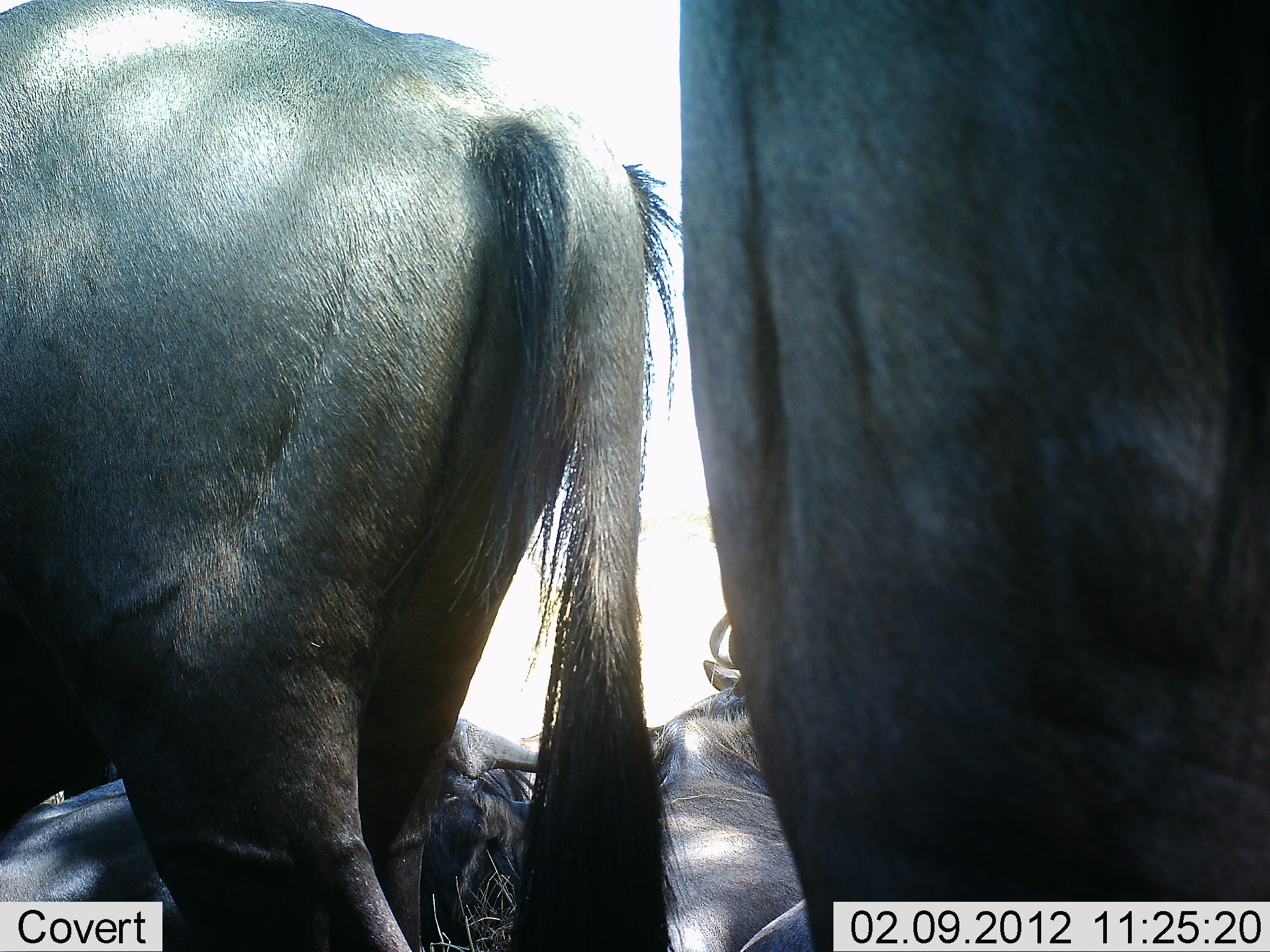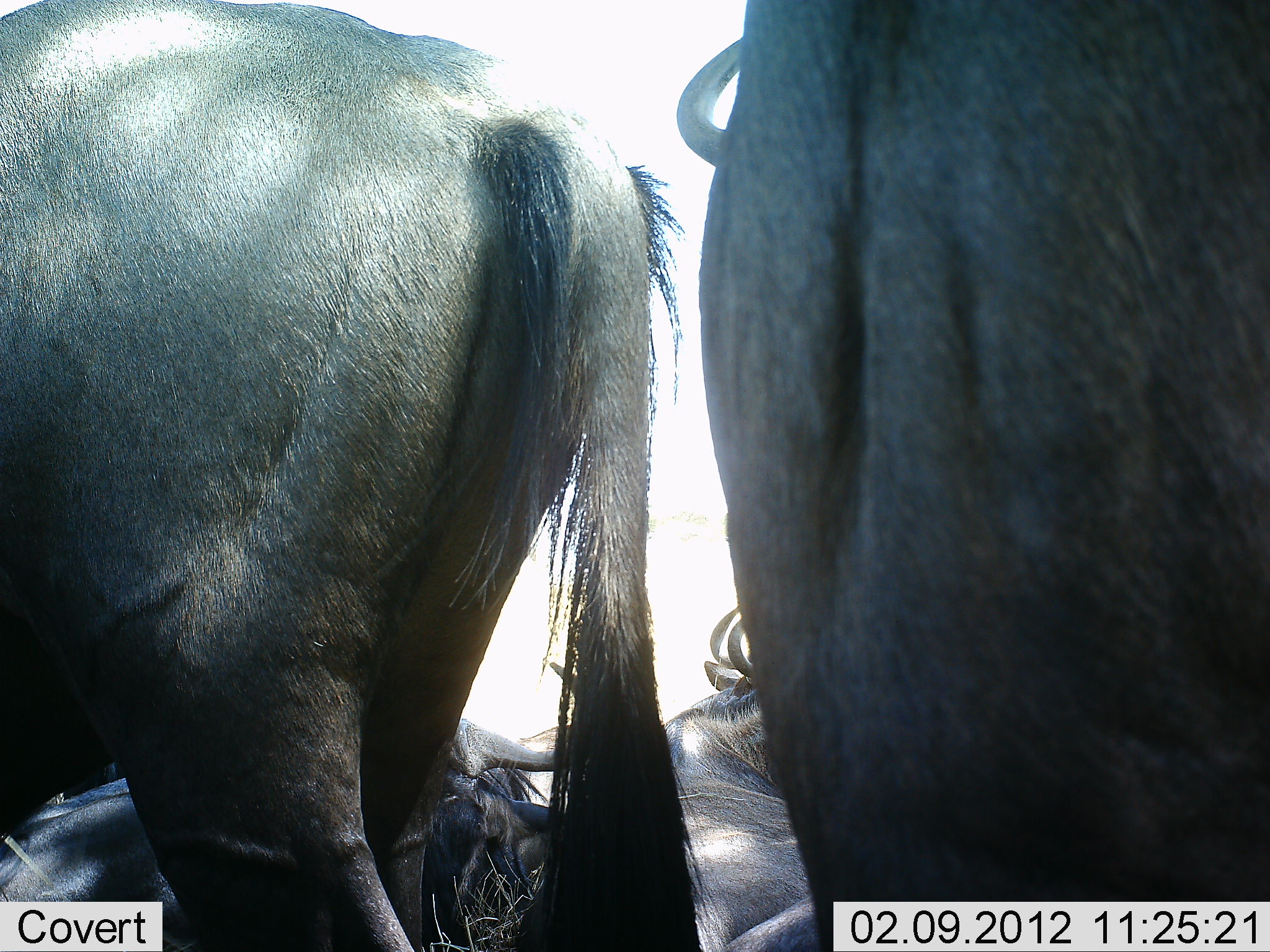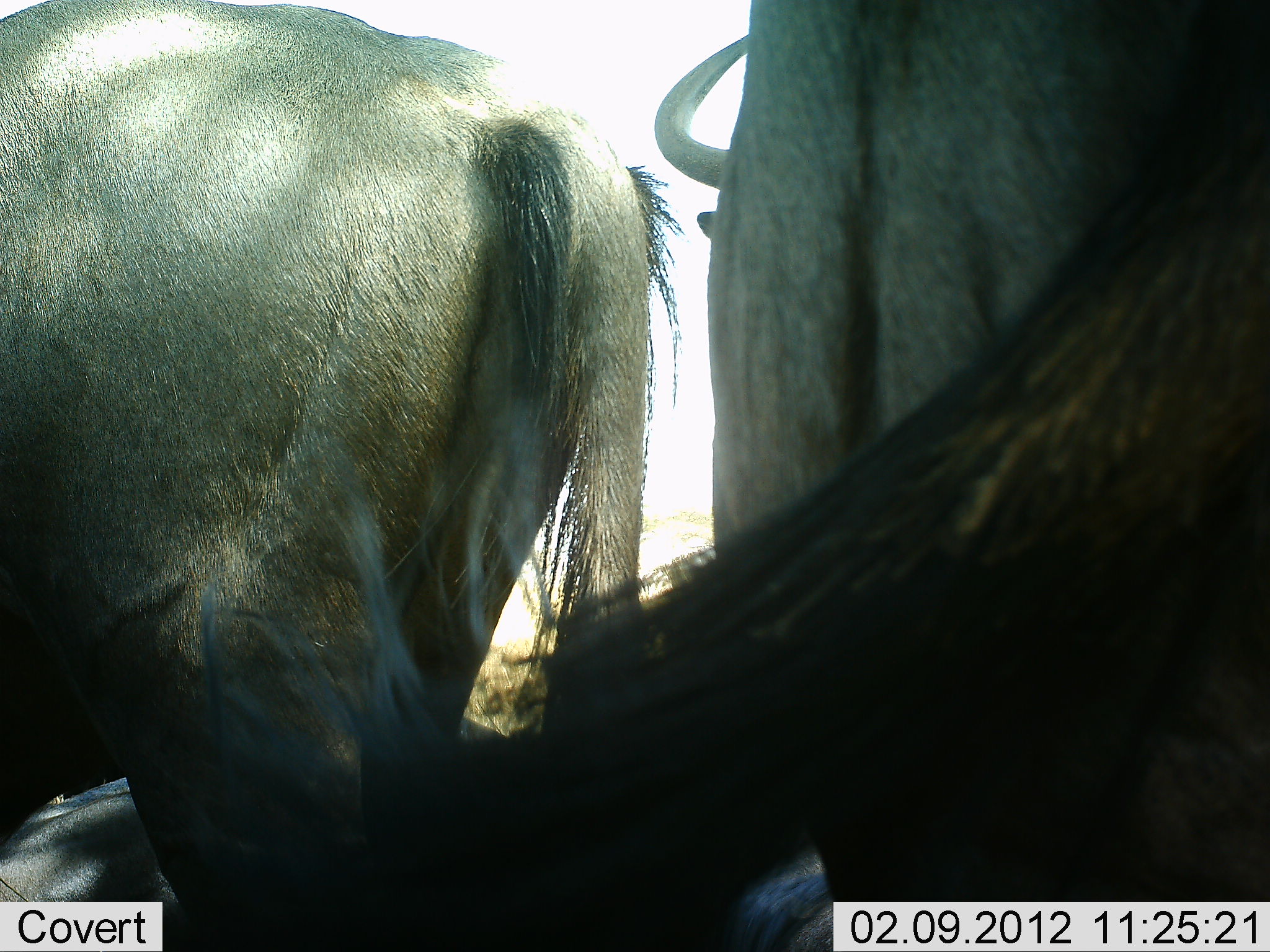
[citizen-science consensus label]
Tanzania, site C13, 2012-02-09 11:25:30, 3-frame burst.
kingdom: Animalia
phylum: Chordata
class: Mammalia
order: Artiodactyla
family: Bovidae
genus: Connochaetes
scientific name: Connochaetes taurinus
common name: blue wildebeest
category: wildebeest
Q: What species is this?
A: Wildebeest (blue wildebeest) (Connochaetes taurinus).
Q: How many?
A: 4.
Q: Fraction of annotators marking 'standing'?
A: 67%.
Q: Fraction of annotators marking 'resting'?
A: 96%.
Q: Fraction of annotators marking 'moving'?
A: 0%.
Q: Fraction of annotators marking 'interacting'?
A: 4%.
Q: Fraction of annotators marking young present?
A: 0%.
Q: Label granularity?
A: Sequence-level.